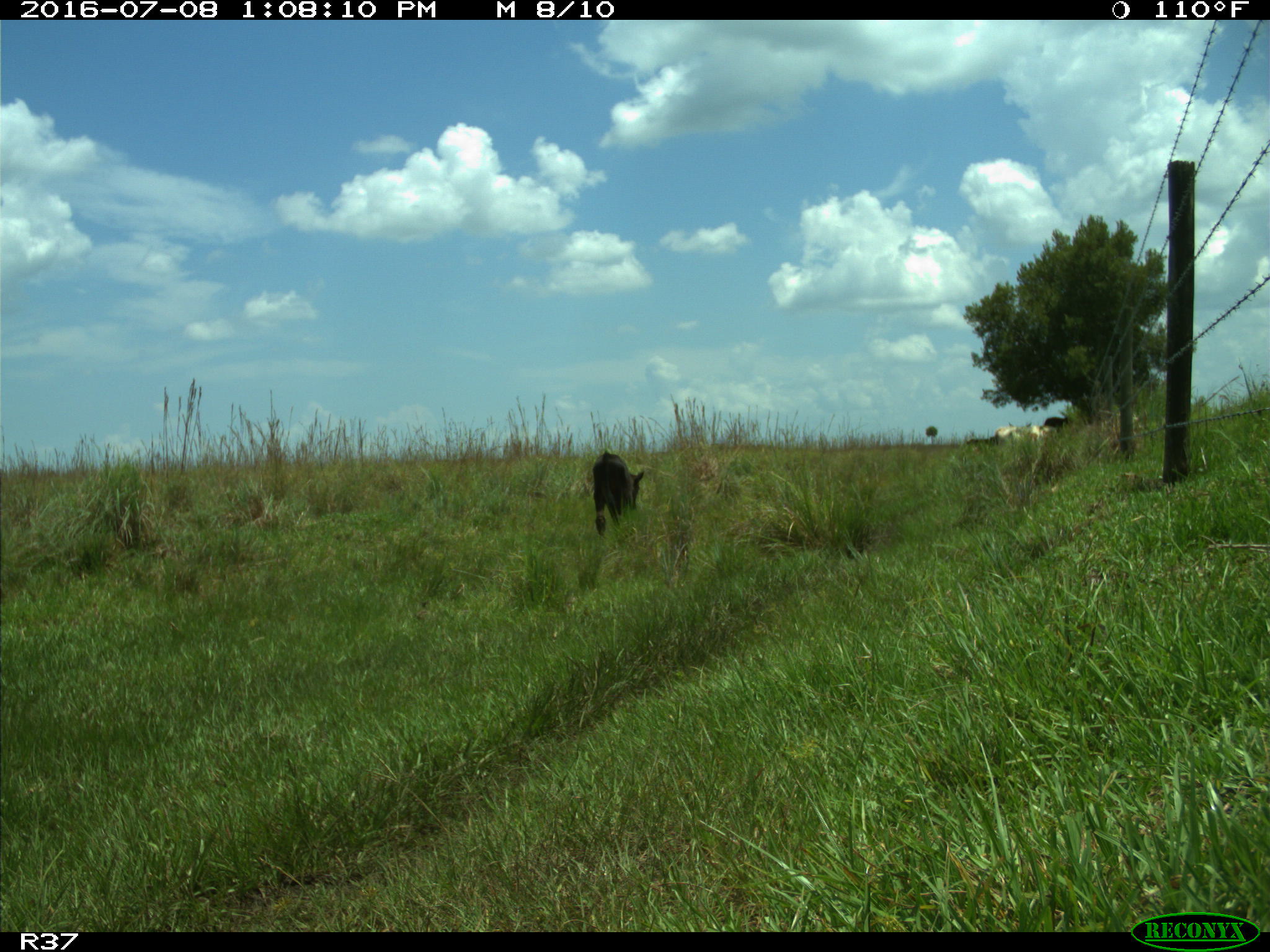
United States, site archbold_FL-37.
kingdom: Animalia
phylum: Chordata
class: Mammalia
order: Artiodactyla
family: Bovidae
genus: Bos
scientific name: Bos taurus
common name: domestic cow